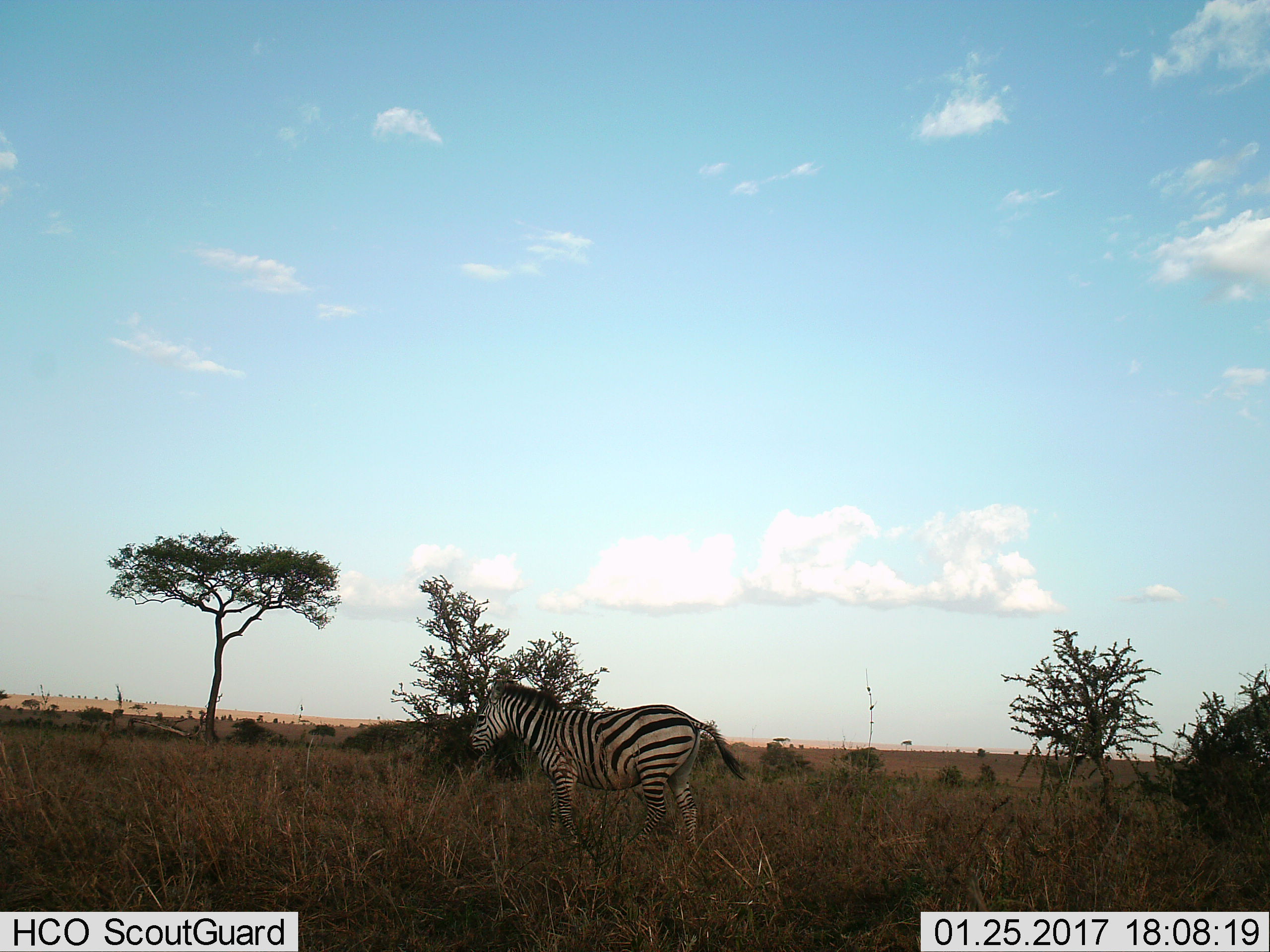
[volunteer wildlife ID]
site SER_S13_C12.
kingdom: Animalia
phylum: Chordata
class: Mammalia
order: Perissodactyla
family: Equidae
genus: Equus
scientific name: Equus quagga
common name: plains zebra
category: zebraplains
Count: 1.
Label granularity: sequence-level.